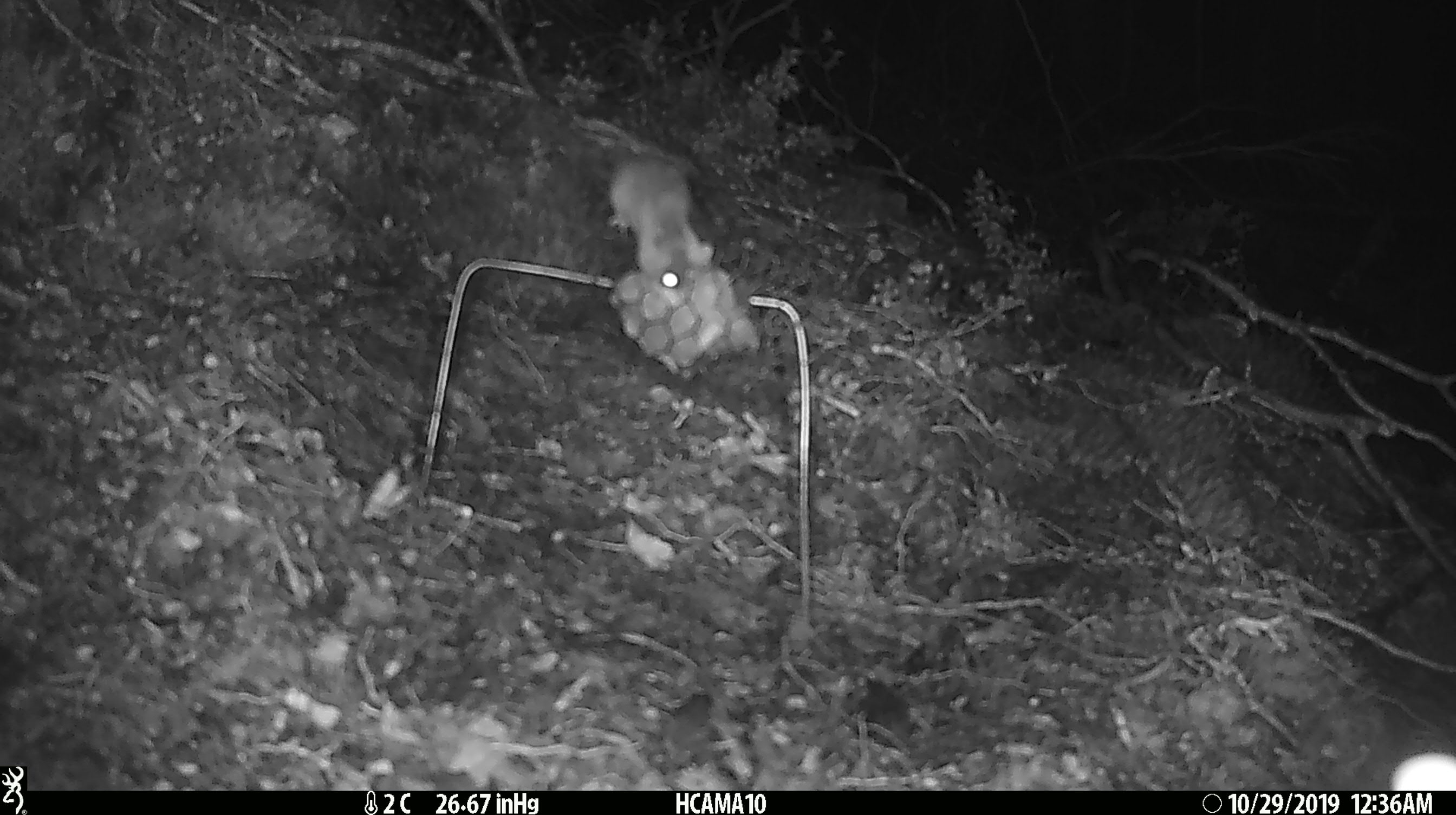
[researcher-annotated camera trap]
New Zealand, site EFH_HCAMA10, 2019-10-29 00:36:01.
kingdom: Animalia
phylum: Chordata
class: Mammalia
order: Rodentia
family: Muridae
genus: Mus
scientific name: Mus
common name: mouse